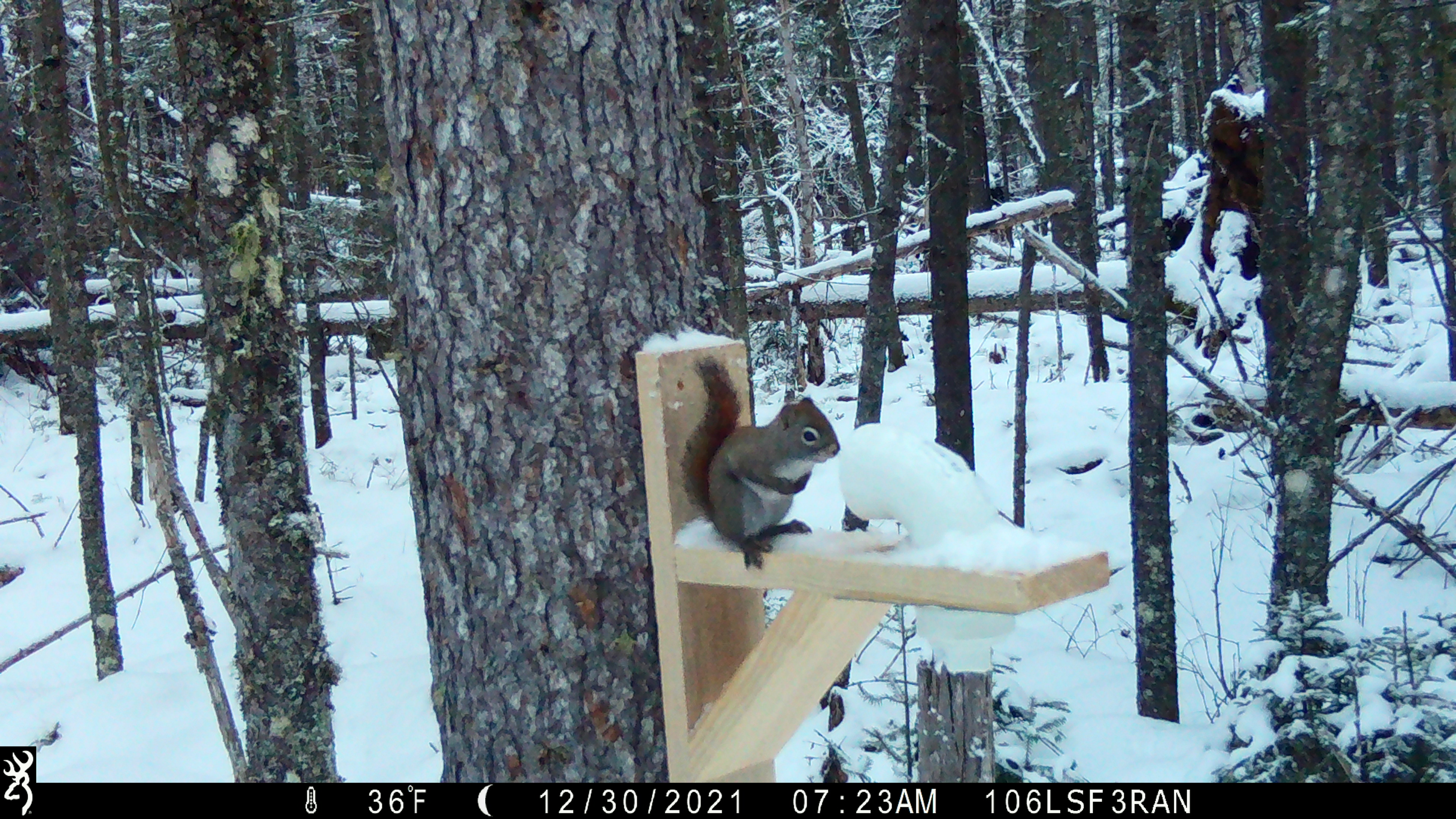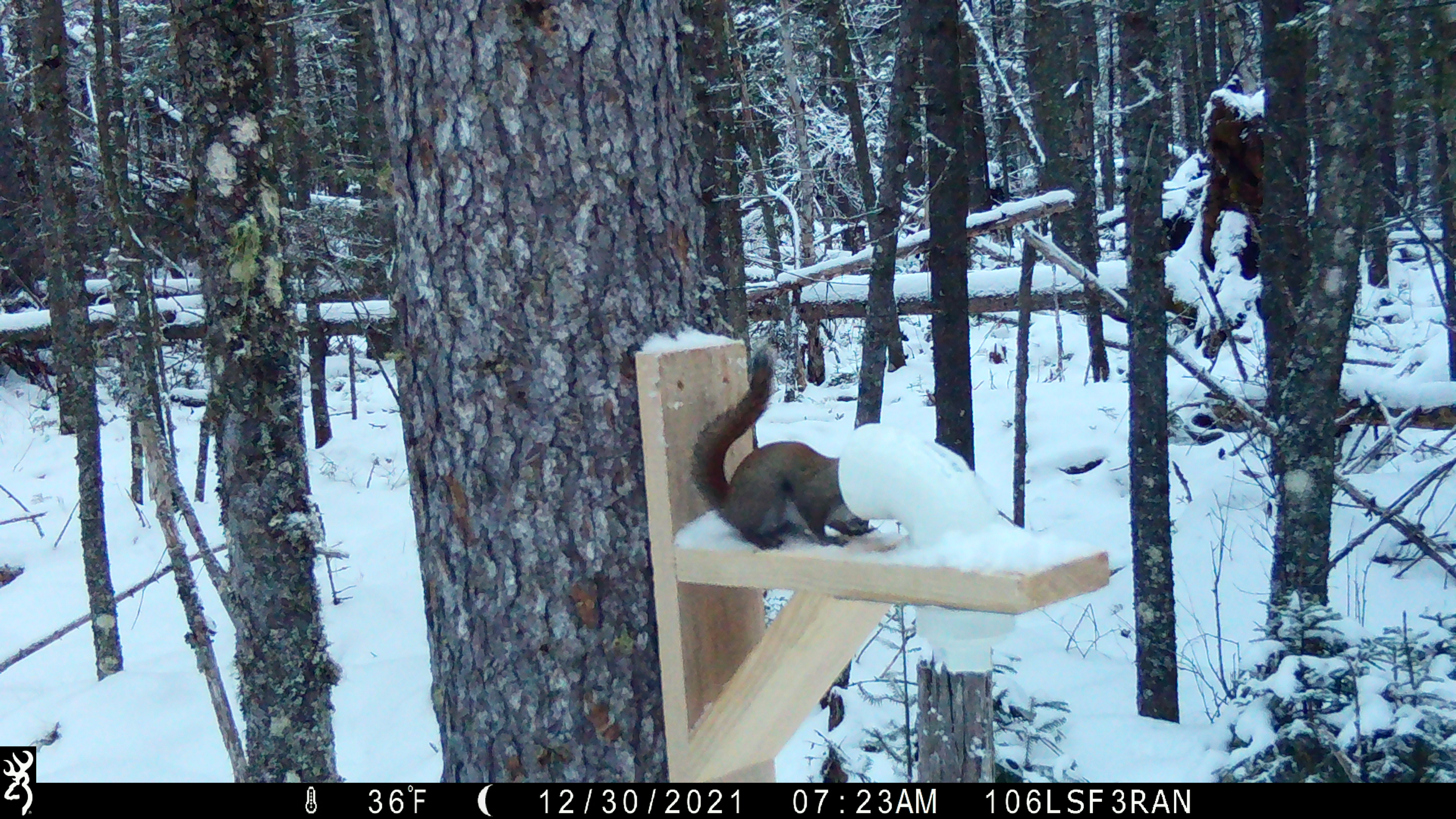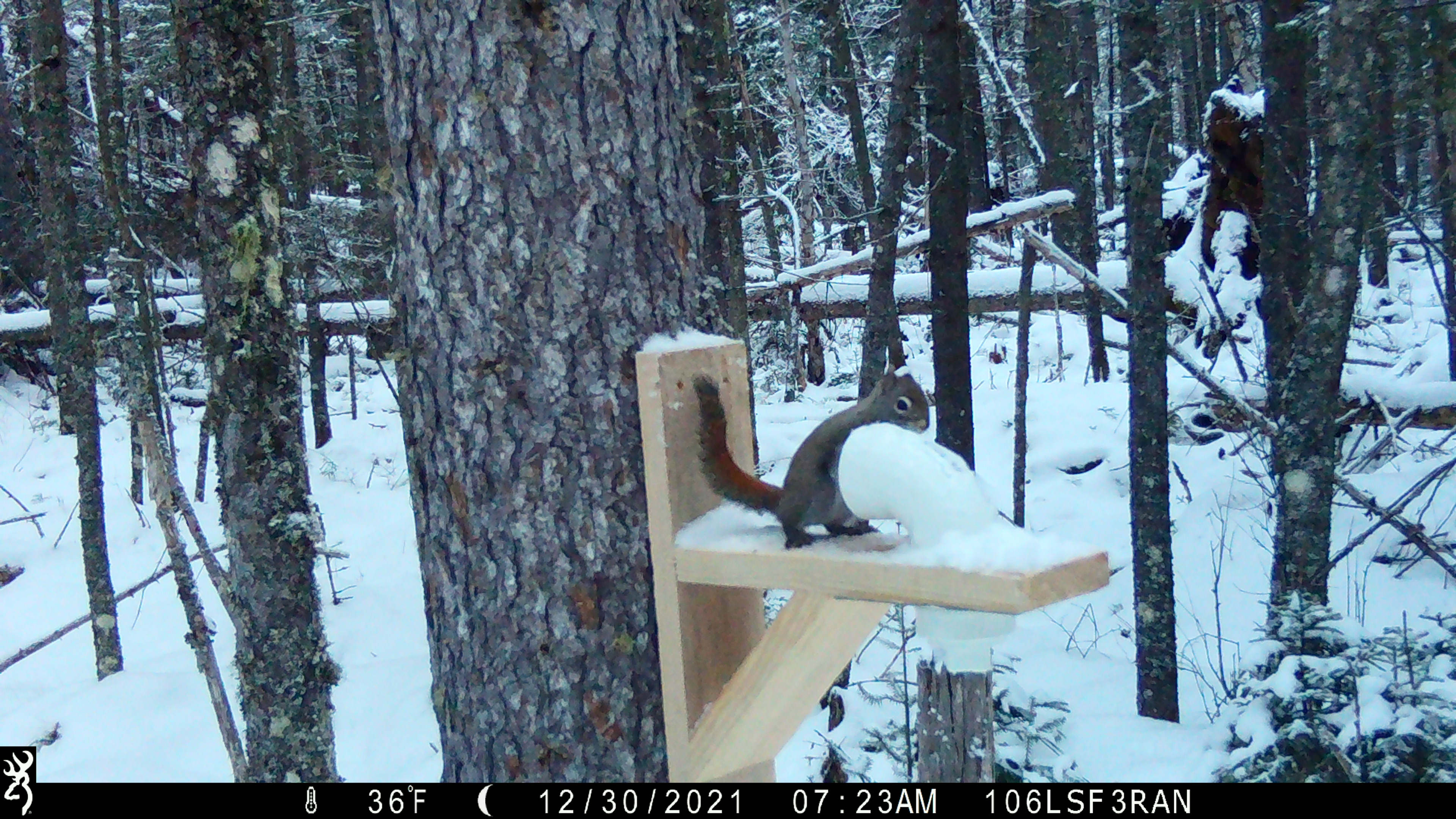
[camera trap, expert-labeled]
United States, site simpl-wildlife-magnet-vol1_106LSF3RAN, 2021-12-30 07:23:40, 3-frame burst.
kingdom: Animalia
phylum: Chordata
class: Mammalia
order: Rodentia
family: Sciuridae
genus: Tamiasciurus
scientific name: Tamiasciurus hudsonicus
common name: red squirrel